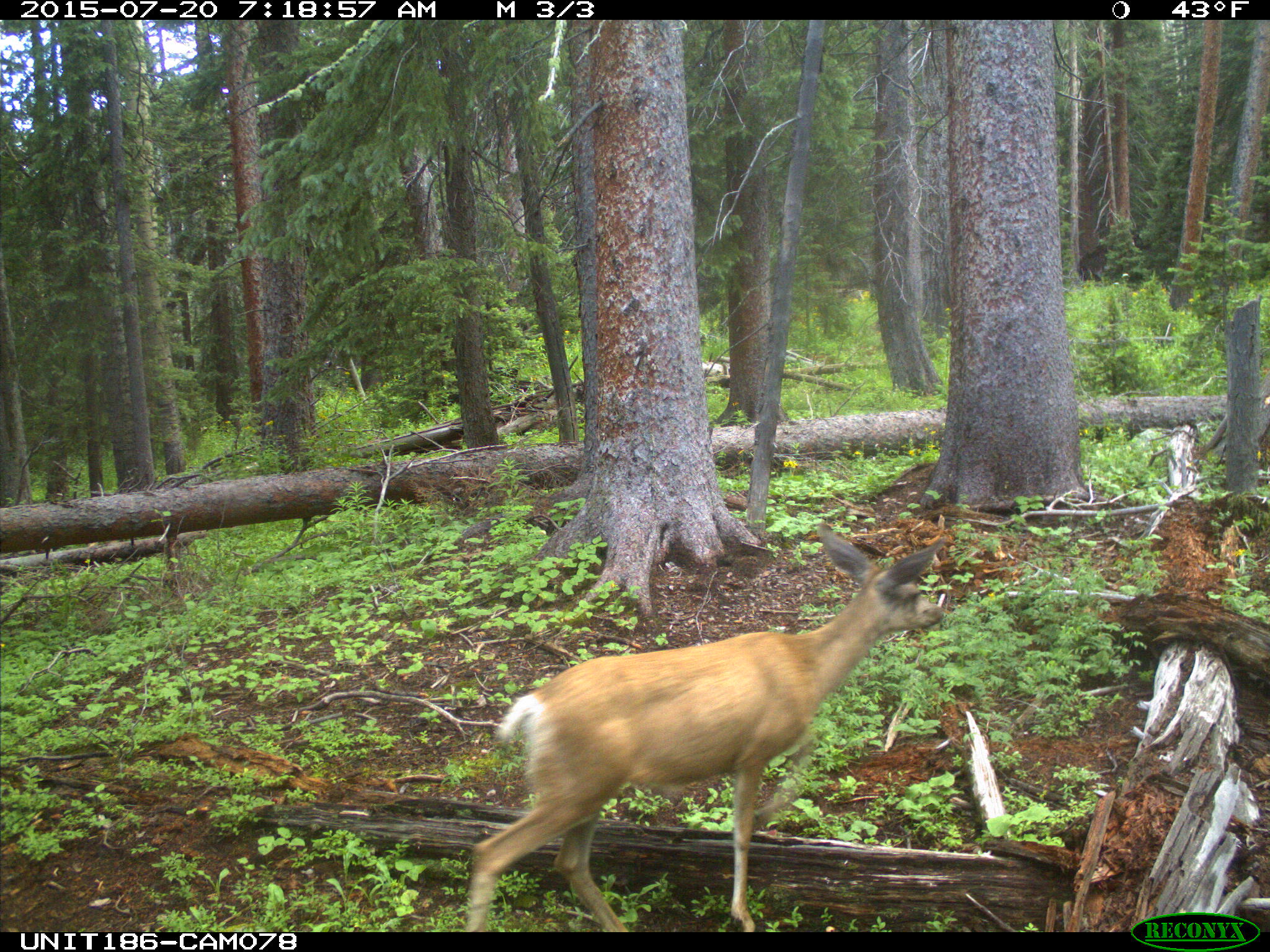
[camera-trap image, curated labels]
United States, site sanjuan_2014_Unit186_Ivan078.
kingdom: Animalia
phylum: Chordata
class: Mammalia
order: Artiodactyla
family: Cervidae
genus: Odocoileus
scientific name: Odocoileus hemionus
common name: mule deer